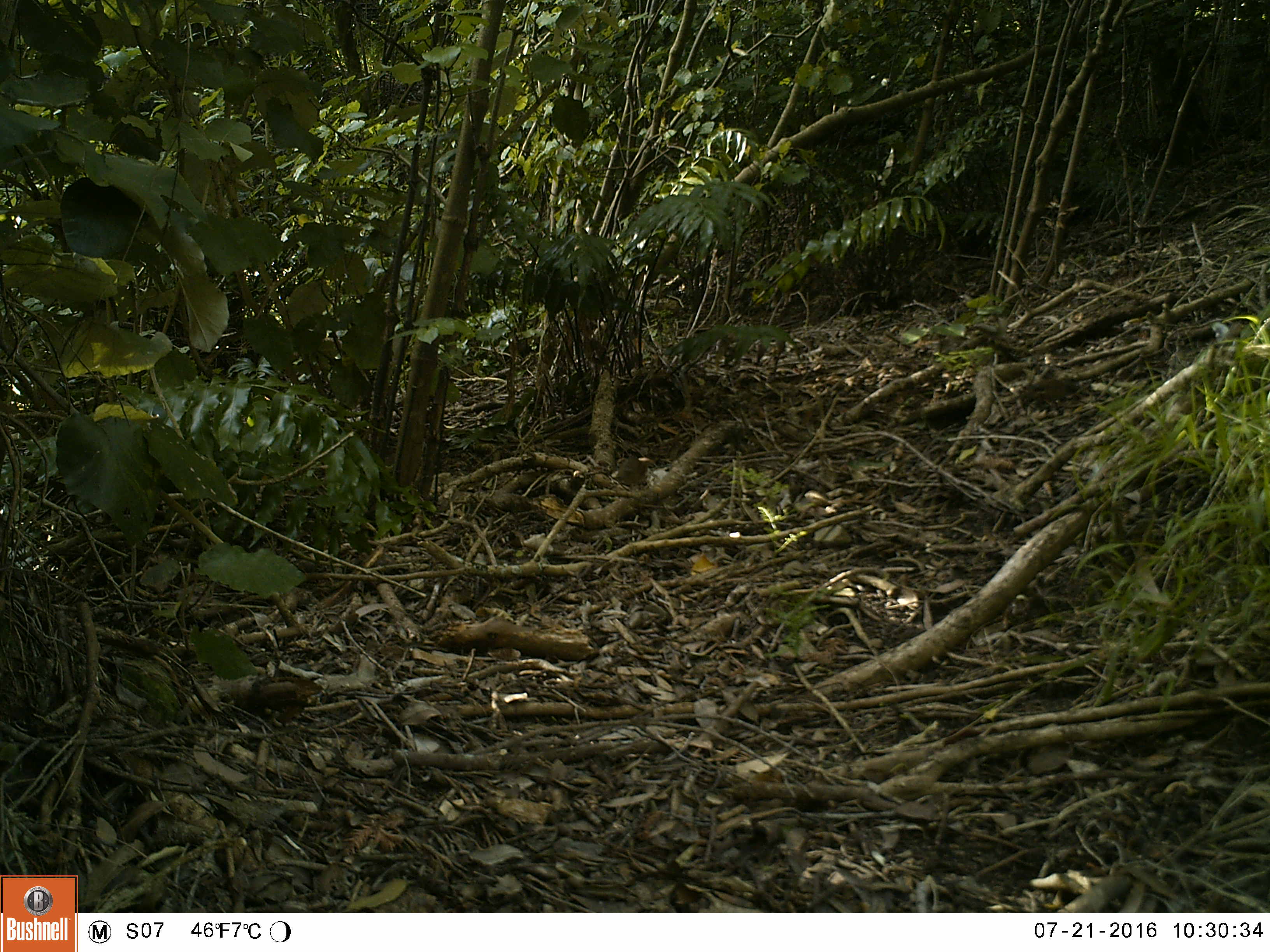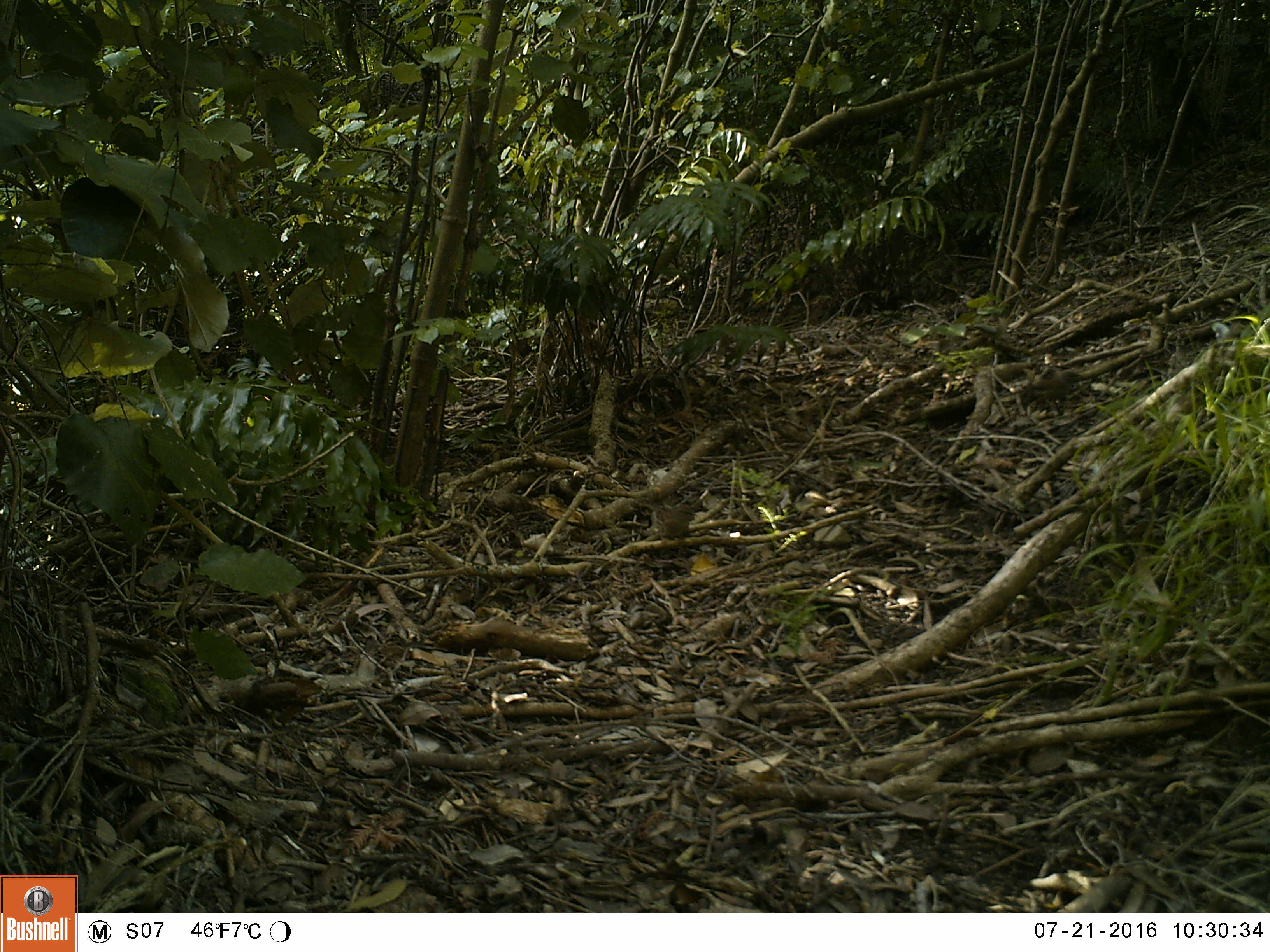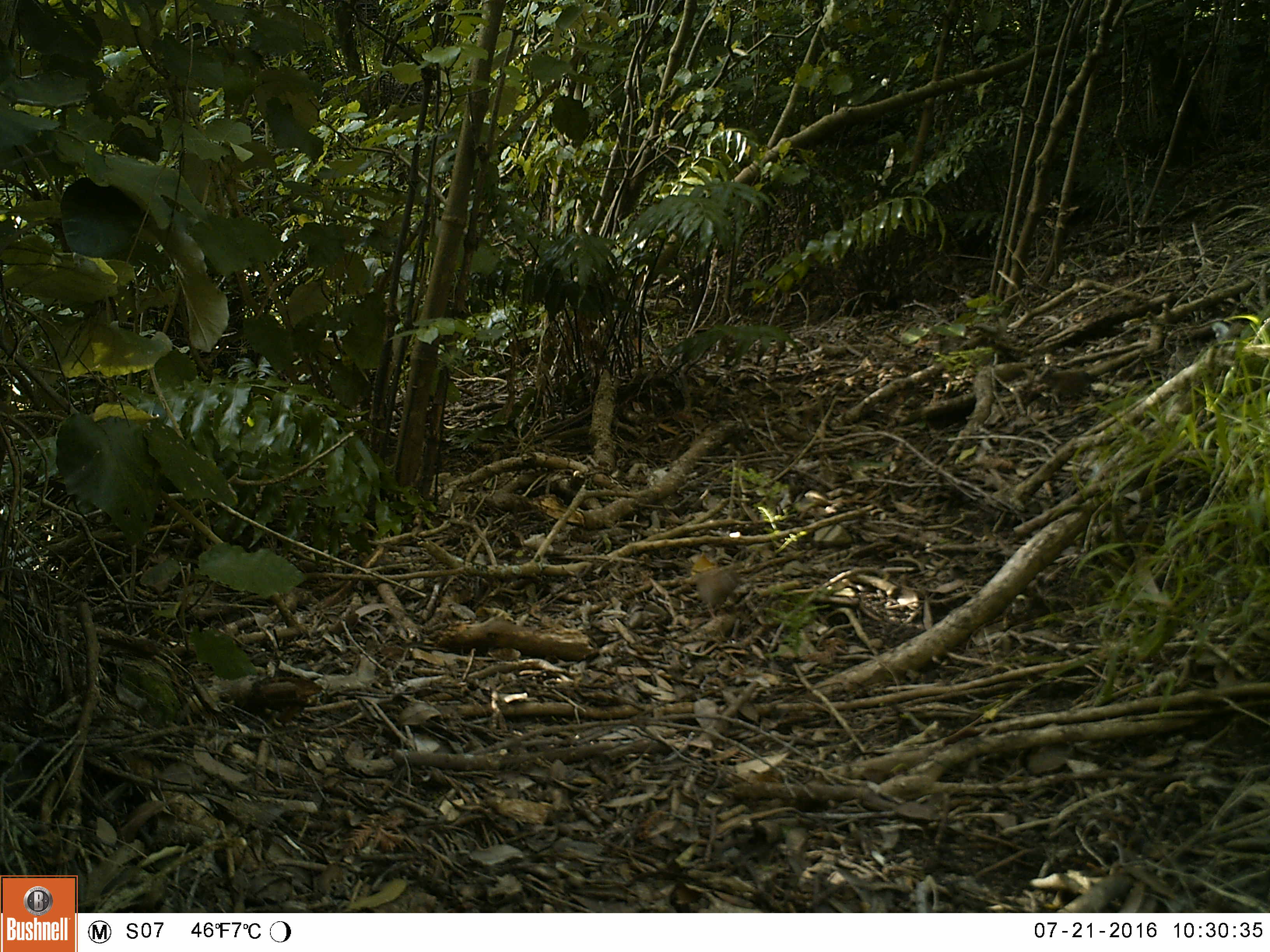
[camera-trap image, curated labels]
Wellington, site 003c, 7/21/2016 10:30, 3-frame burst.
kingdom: Animalia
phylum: Chordata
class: Aves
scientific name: Aves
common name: bird